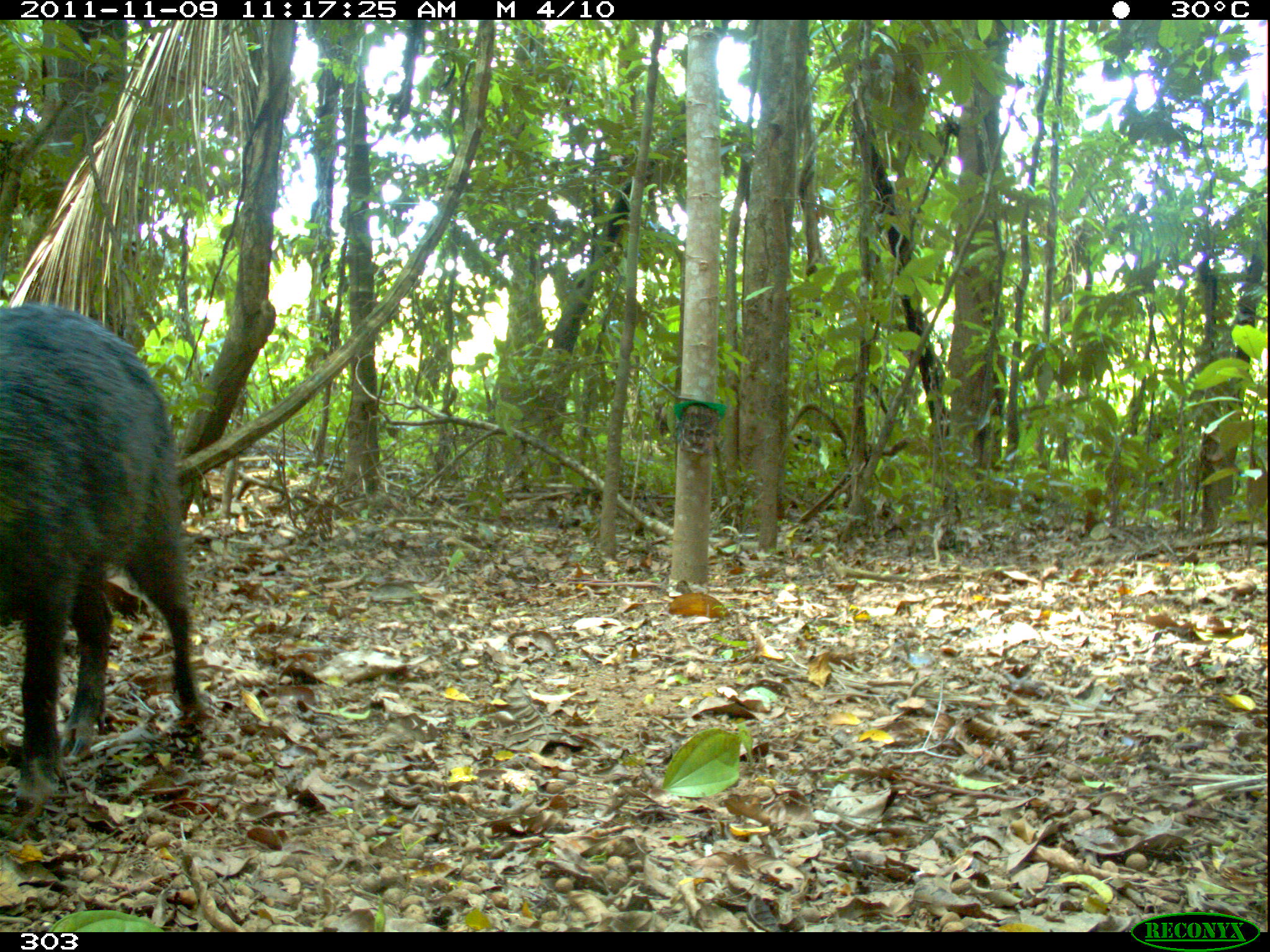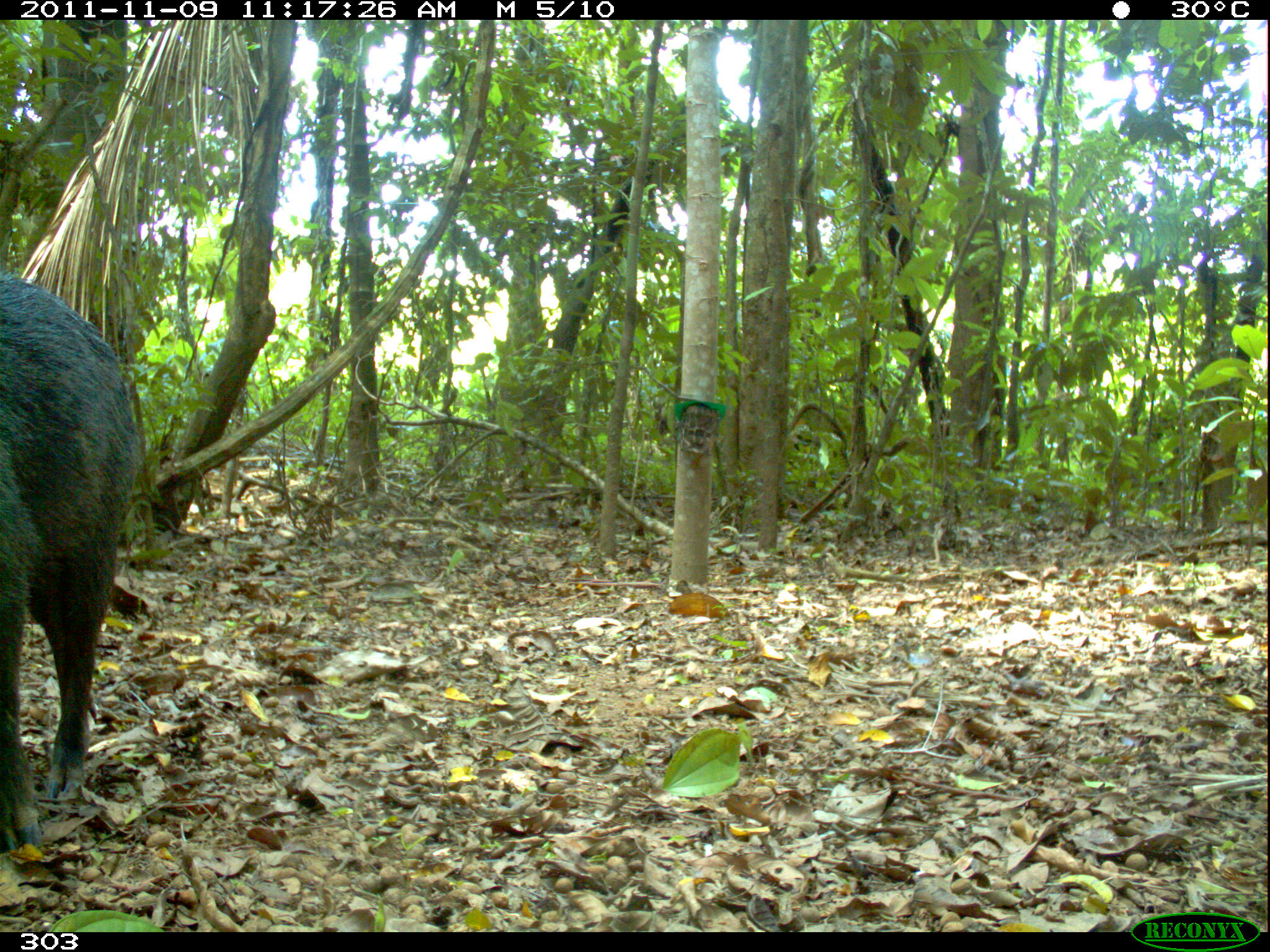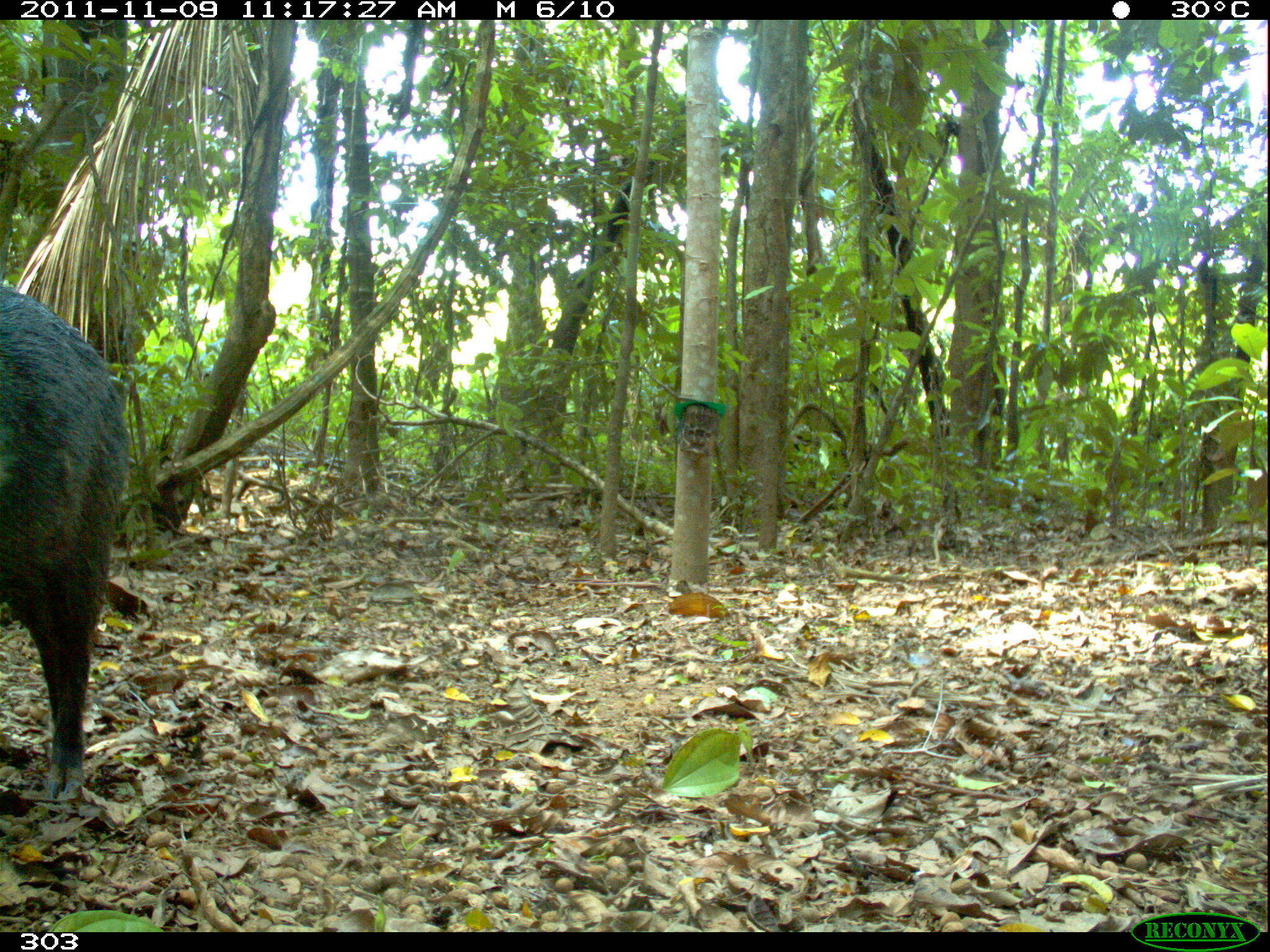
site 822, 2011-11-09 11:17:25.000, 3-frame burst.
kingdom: Animalia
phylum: Chordata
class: Mammalia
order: Artiodactyla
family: Tayassuidae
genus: Tayassu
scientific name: Tayassu pecari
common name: white-lipped peccary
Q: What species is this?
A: Tayassu pecari (white-lipped peccary).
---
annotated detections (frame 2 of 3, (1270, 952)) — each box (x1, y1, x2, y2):
tayassu pecari: (0, 271, 142, 855)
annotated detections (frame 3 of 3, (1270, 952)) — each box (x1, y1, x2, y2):
tayassu pecari: (0, 284, 132, 803)